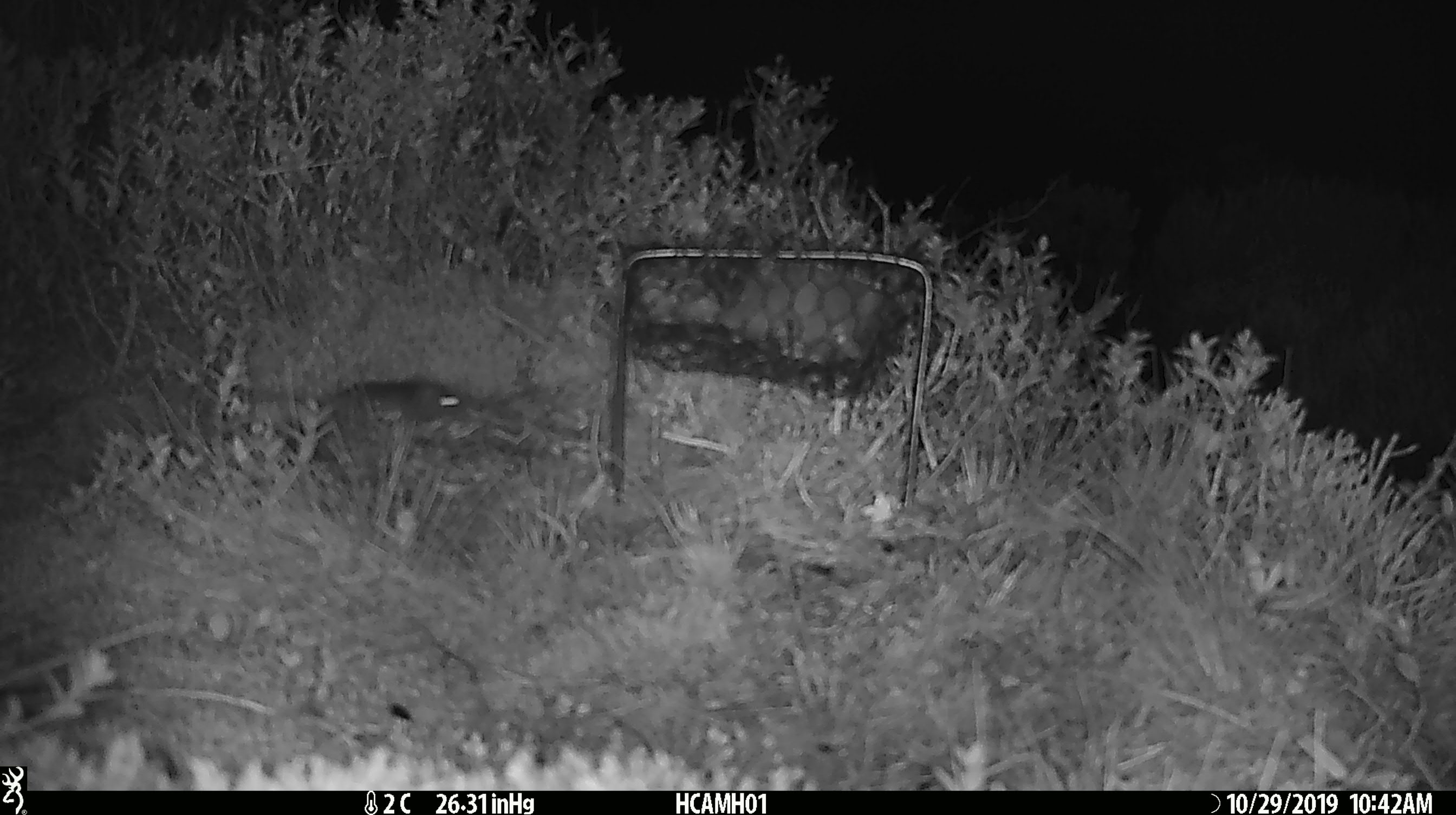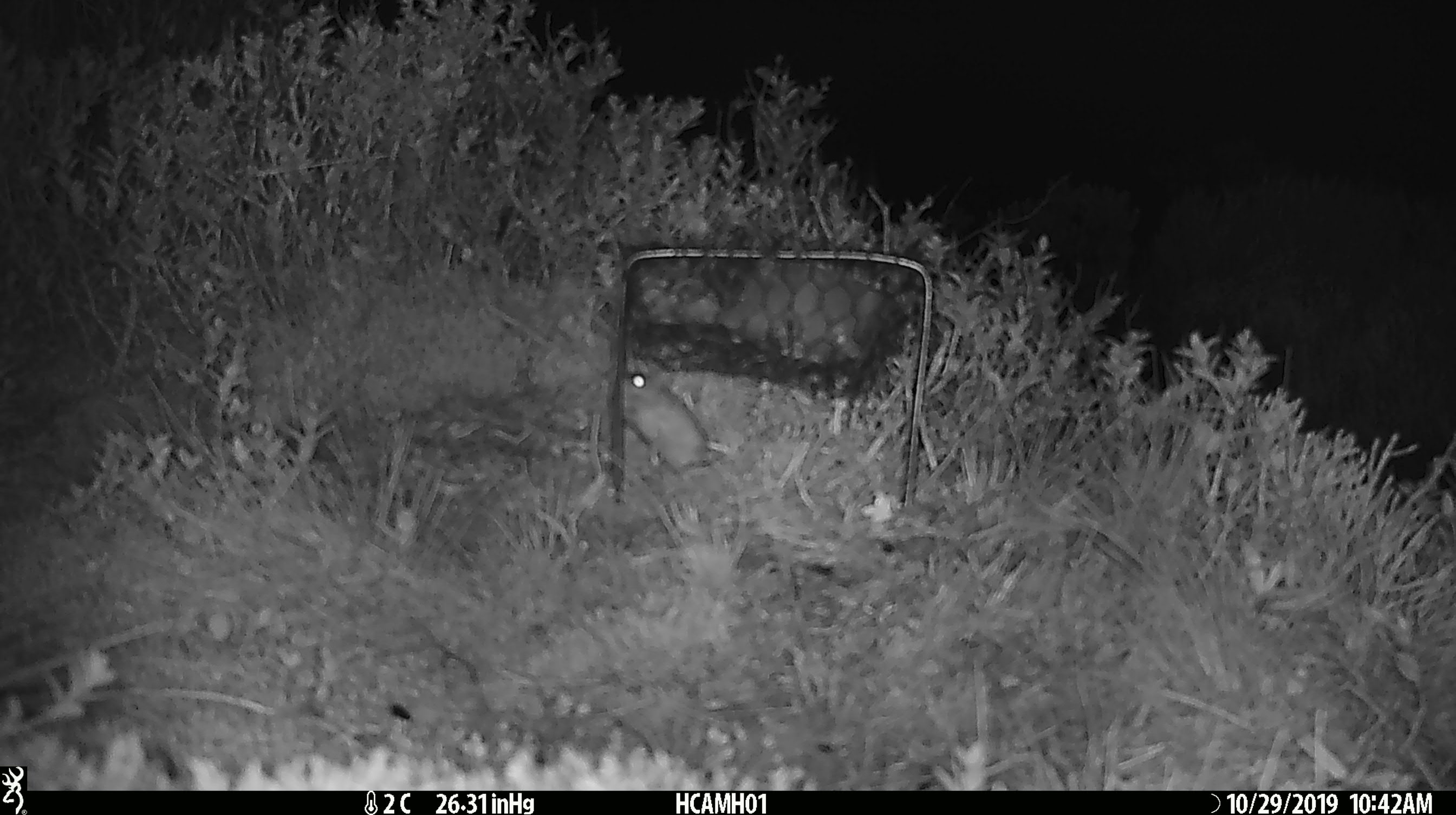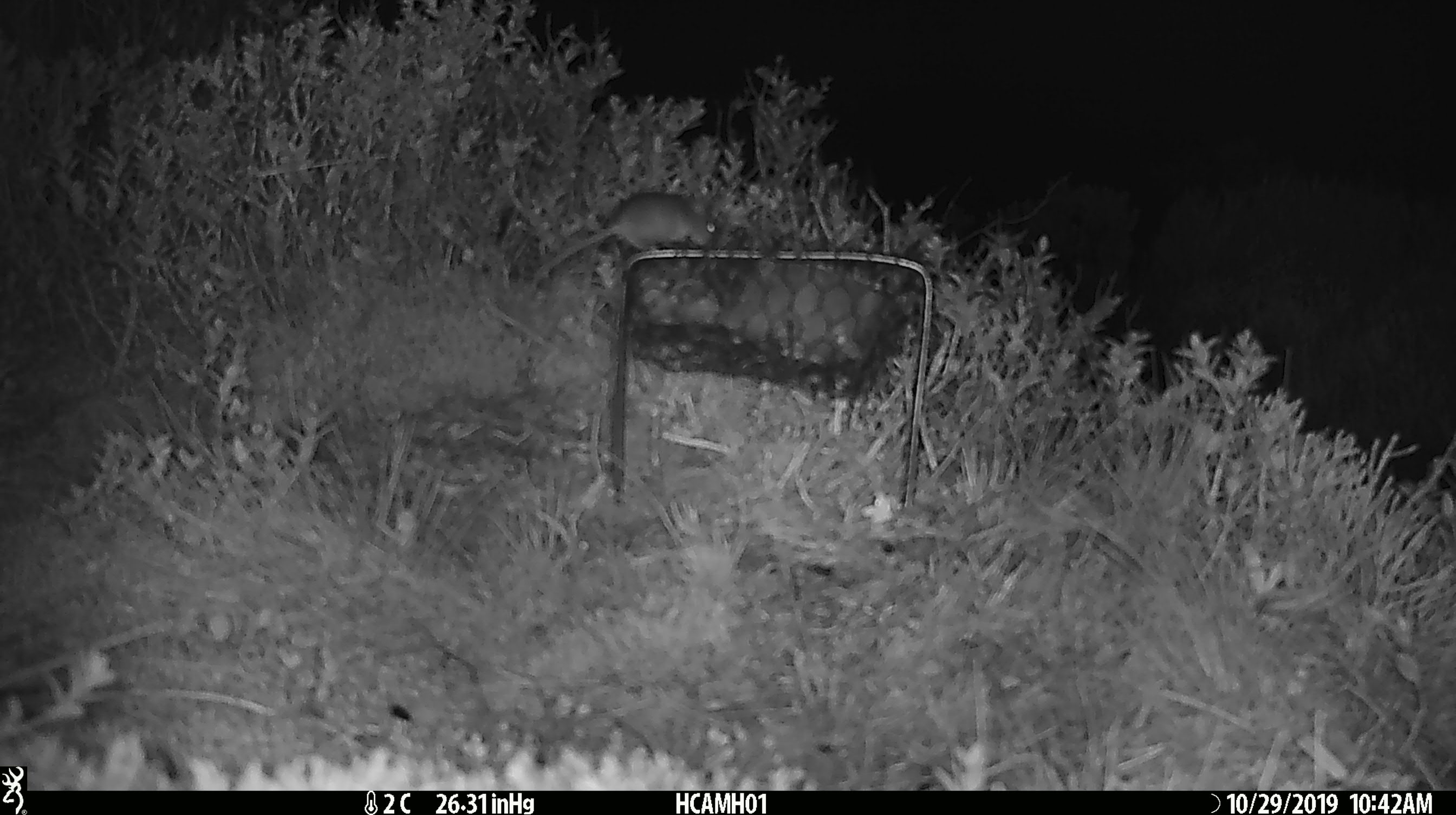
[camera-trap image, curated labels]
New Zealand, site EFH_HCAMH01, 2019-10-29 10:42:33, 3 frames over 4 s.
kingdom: Animalia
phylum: Chordata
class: Mammalia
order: Rodentia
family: Muridae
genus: Mus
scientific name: Mus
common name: mouse